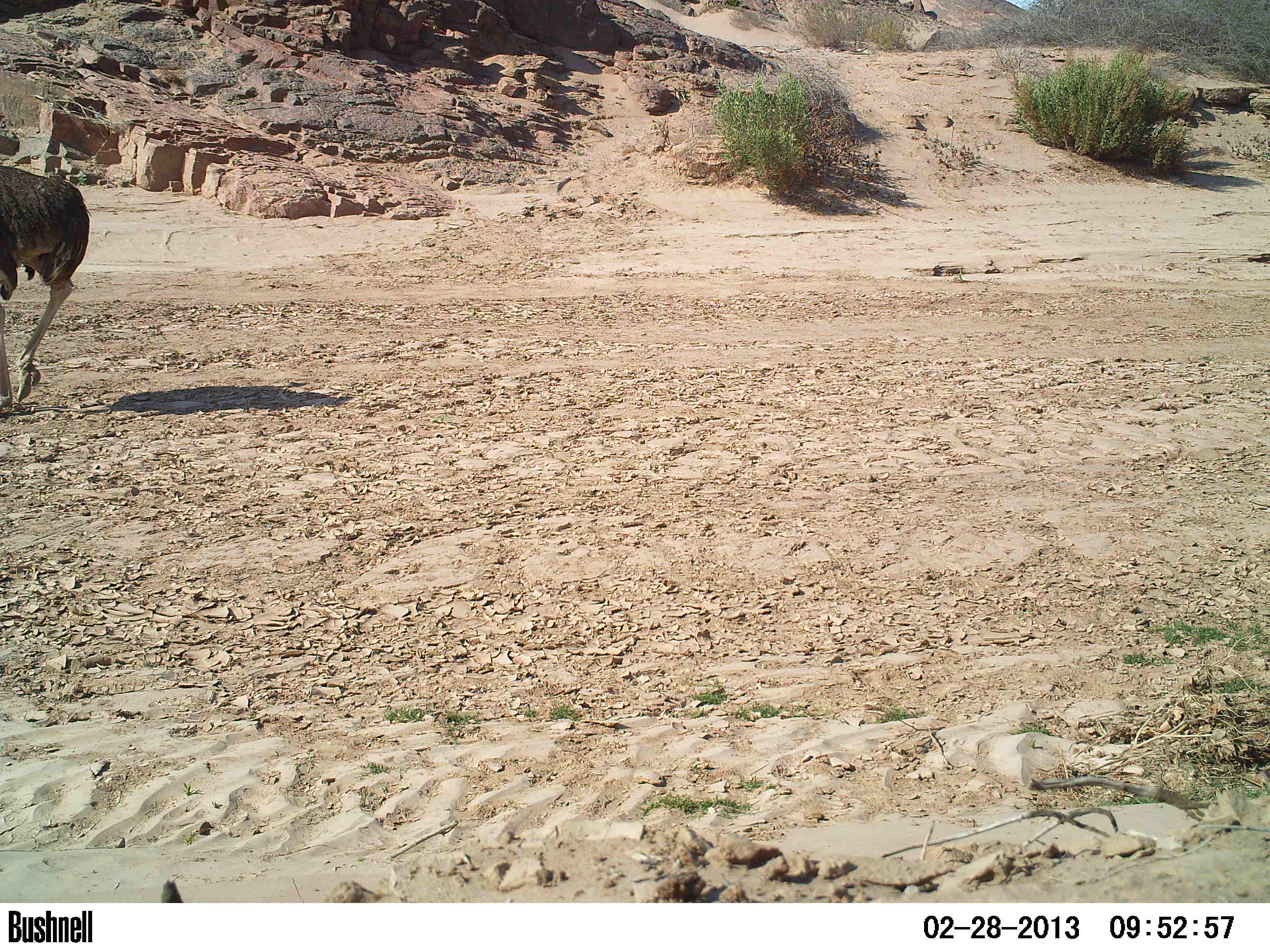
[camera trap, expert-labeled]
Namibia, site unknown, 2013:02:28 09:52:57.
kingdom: Animalia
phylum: Chordata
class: Aves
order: Struthioniformes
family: Struthionidae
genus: Struthio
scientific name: Struthio camelus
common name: common ostrich